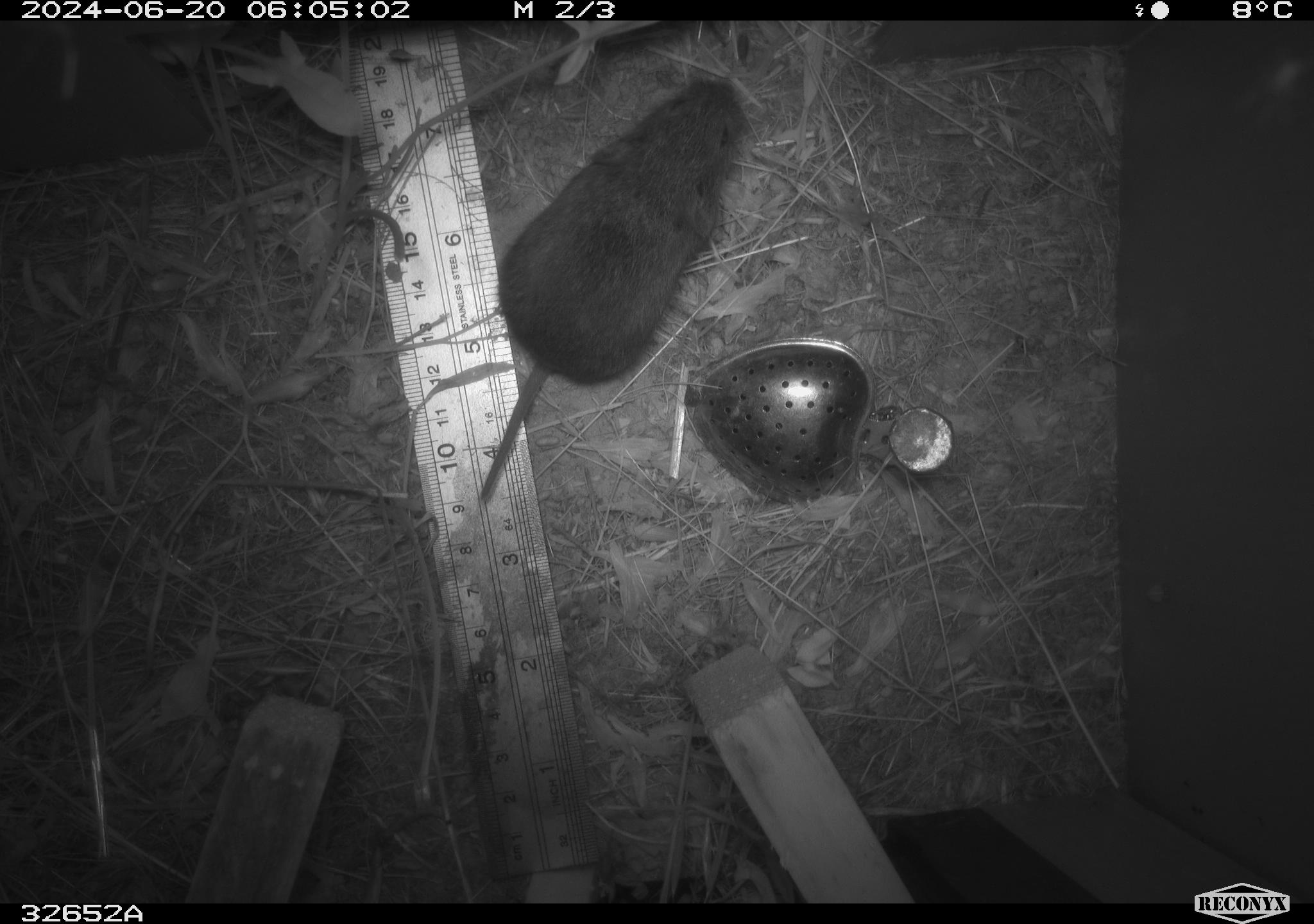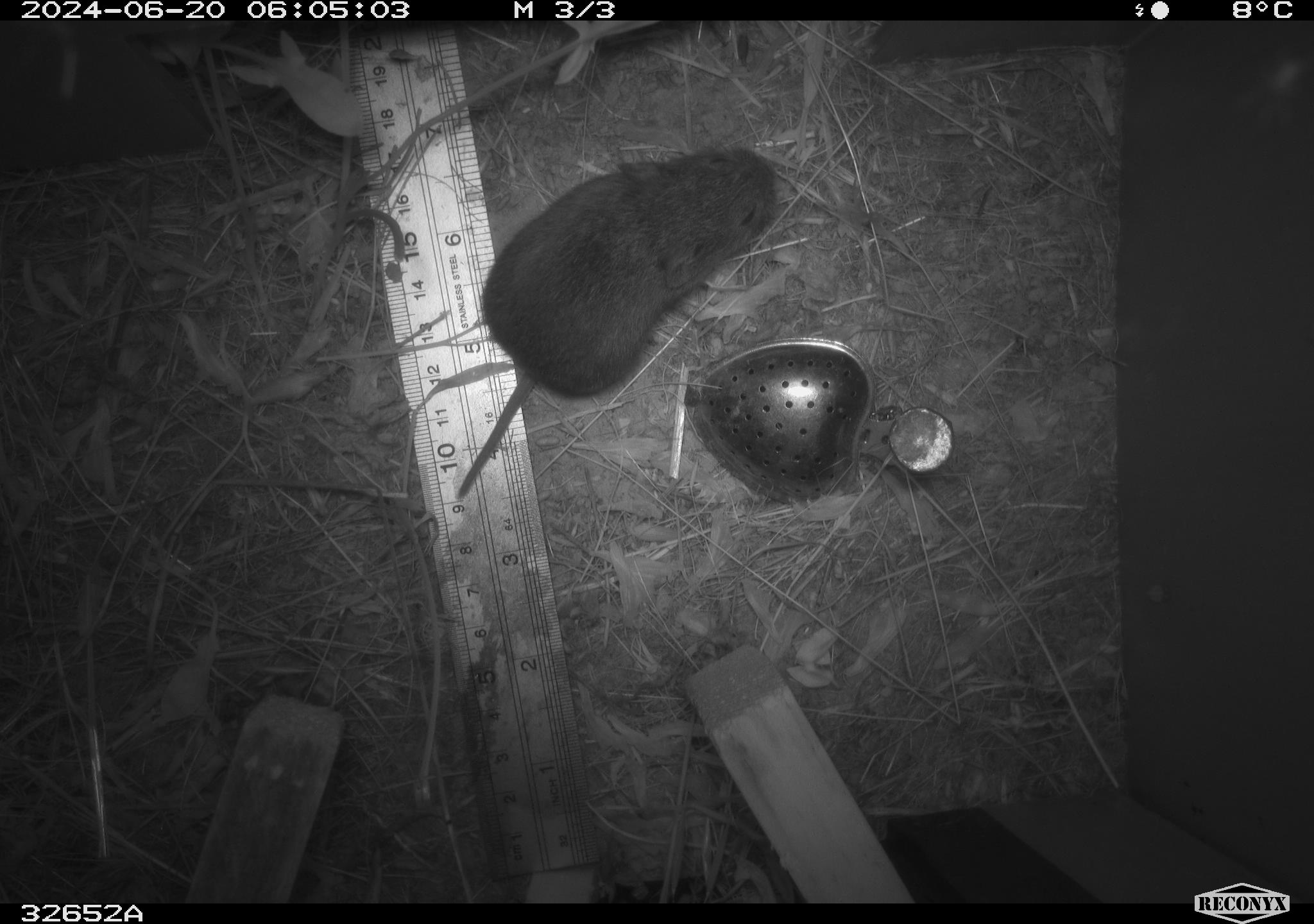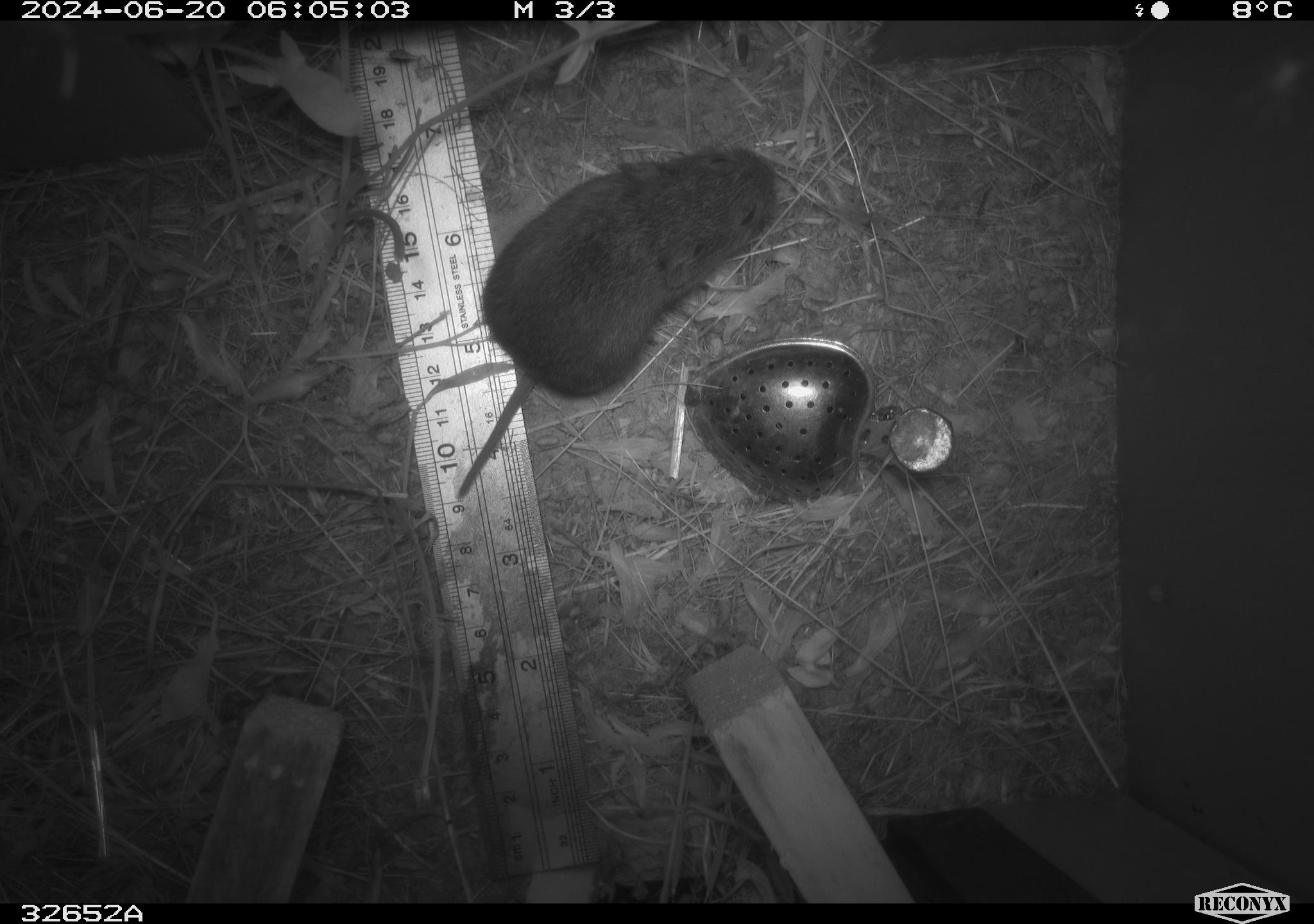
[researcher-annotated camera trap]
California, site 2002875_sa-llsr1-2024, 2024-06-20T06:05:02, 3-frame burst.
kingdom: Animalia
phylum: Chordata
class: Mammalia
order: Rodentia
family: Cricetidae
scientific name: Arvicolinae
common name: voles, lemmings, and muskrats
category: arvicolinae subfamily